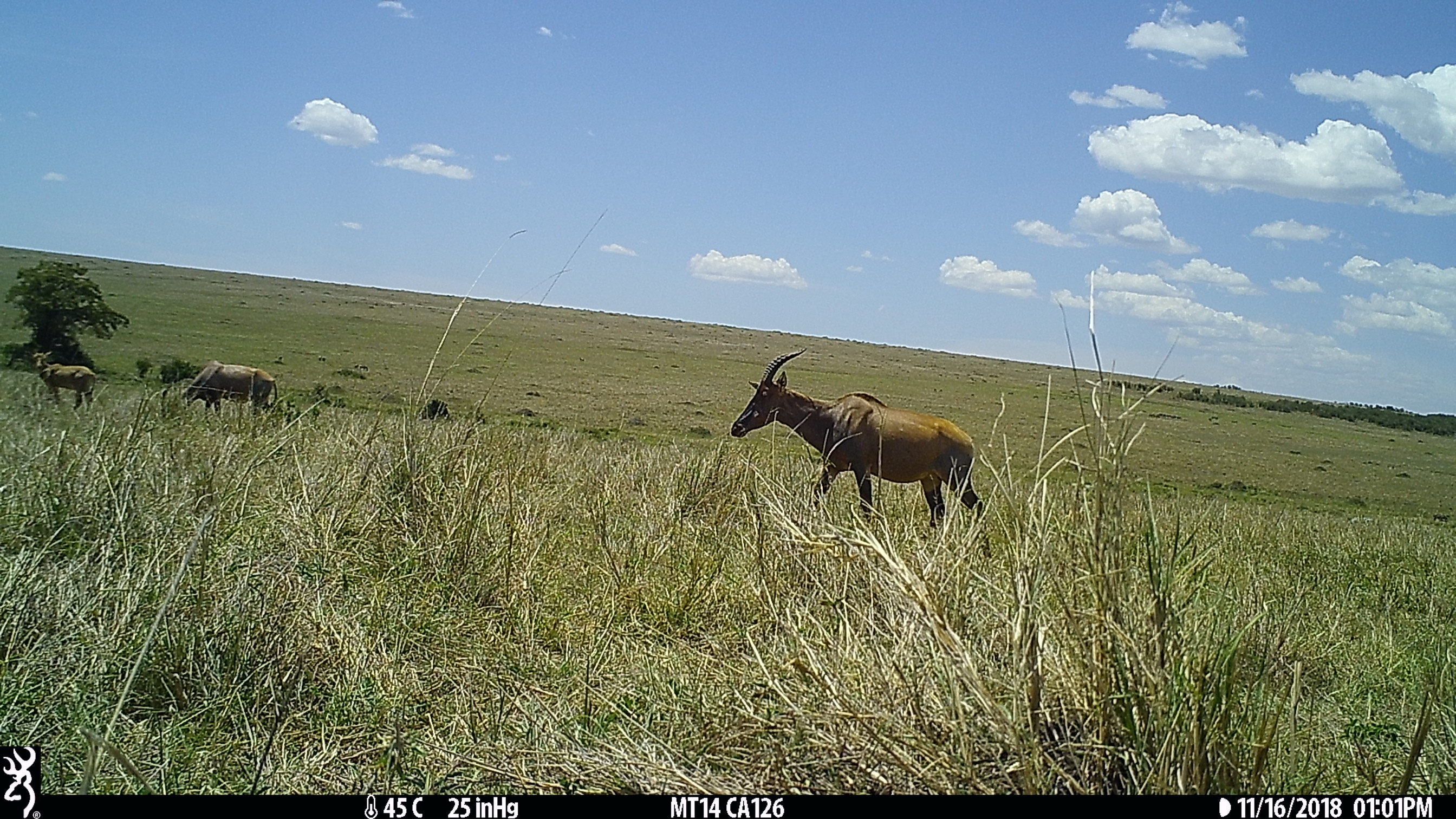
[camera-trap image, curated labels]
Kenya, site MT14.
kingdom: Animalia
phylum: Chordata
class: Mammalia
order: Artiodactyla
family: Bovidae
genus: Damaliscus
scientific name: Damaliscus lunatus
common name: topi